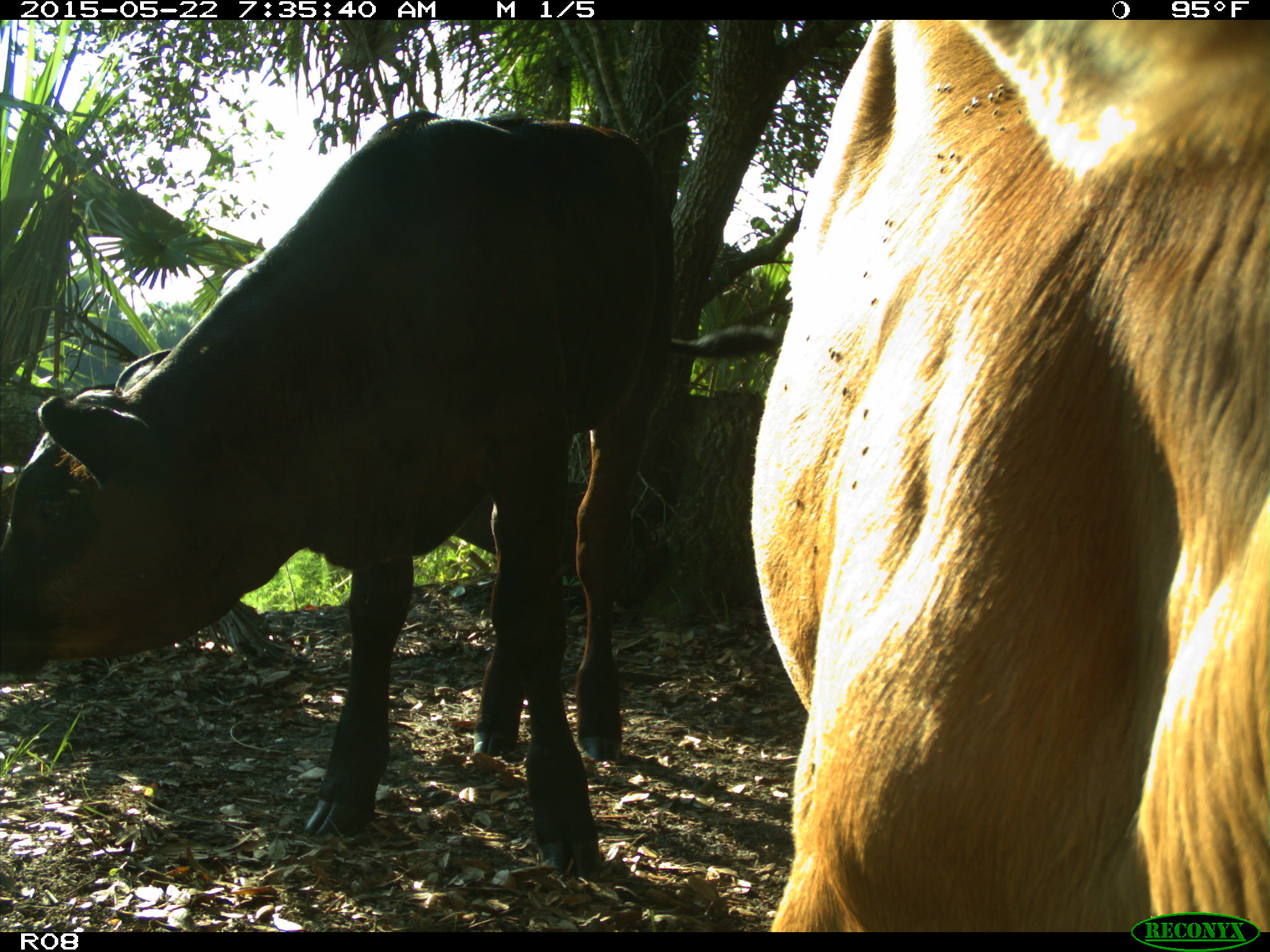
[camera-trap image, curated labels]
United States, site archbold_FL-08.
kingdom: Animalia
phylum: Chordata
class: Mammalia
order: Artiodactyla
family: Bovidae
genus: Bos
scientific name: Bos taurus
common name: domestic cow